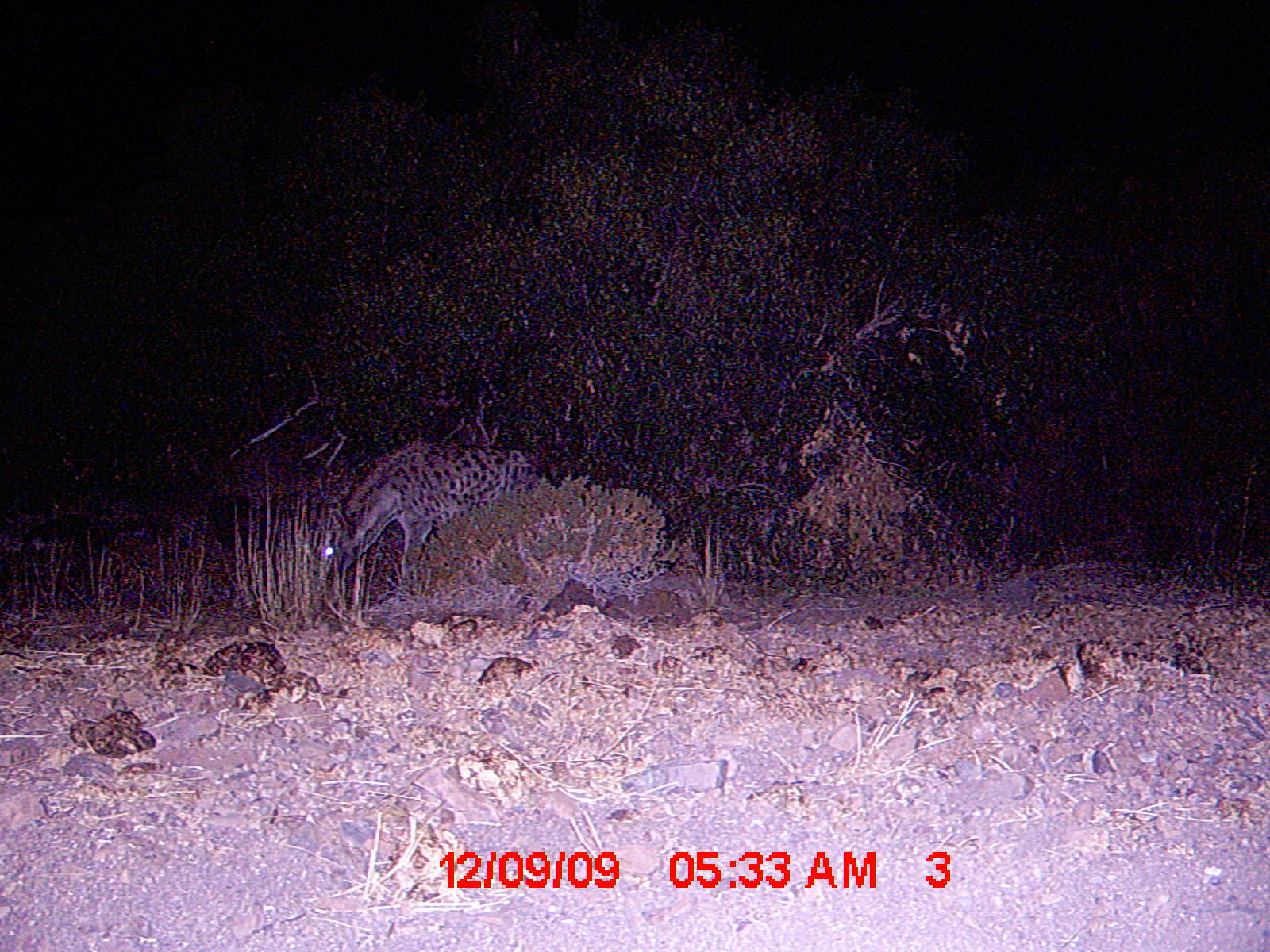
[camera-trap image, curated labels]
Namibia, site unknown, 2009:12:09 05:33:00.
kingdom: Animalia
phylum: Chordata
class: Mammalia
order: Carnivora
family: Hyaenidae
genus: Crocuta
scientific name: Crocuta crocuta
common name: spotted hyena